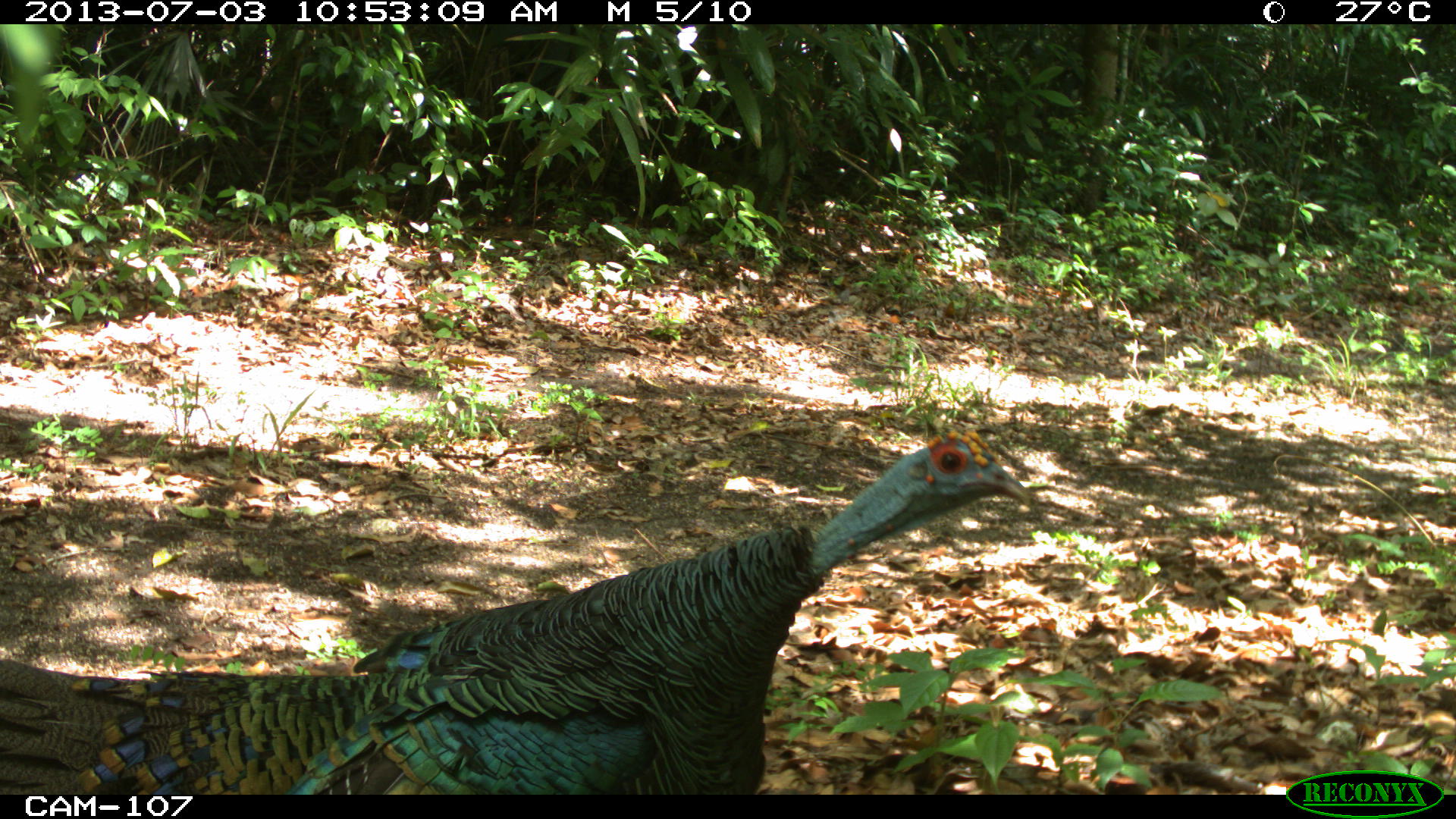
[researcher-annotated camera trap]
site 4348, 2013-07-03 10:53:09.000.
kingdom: Animalia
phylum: Chordata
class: Aves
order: Galliformes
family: Phasianidae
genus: Meleagris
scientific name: Meleagris ocellata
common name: ocellated turkey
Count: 1.